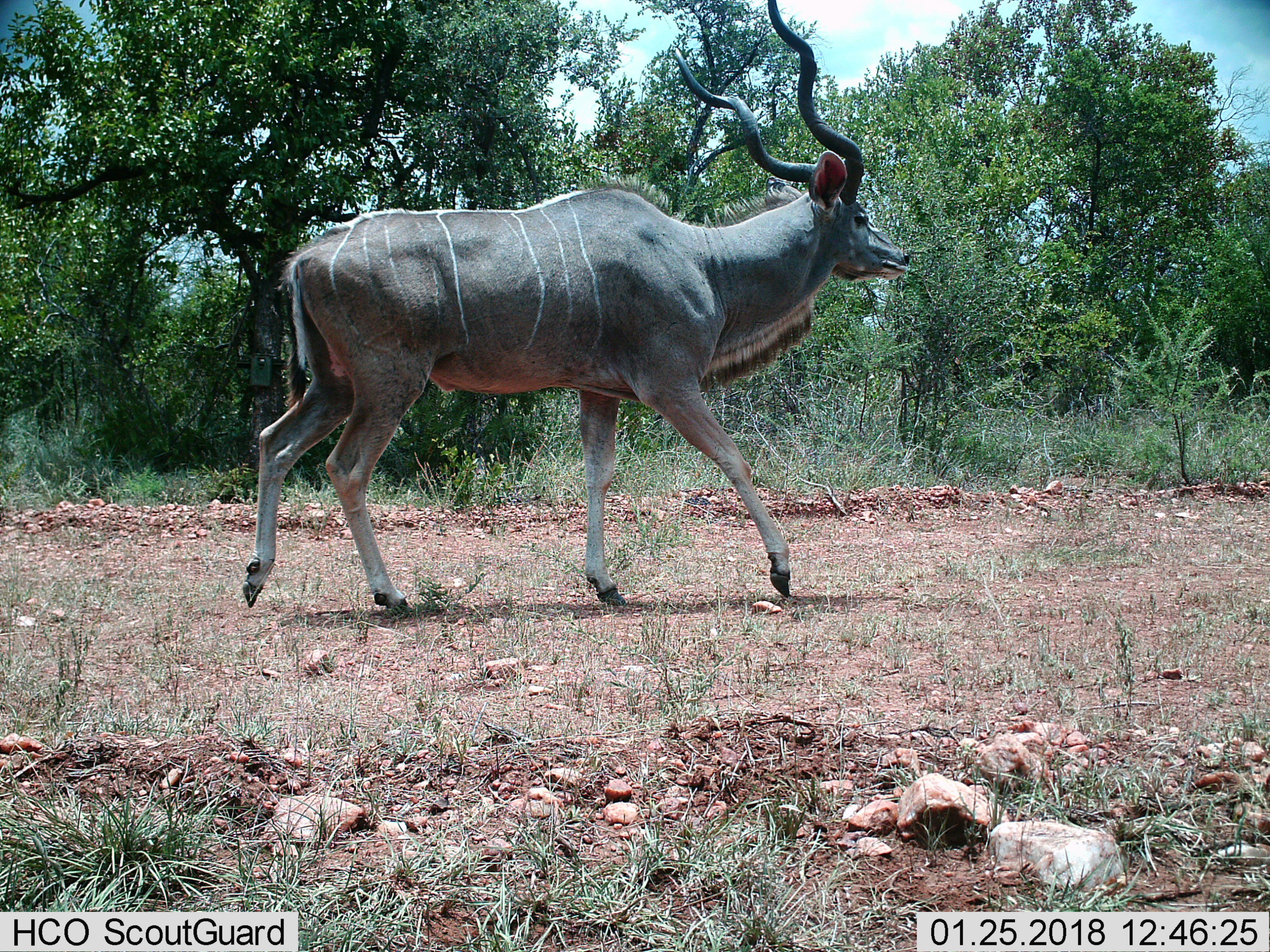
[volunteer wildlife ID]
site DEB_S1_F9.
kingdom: Animalia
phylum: Chordata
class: Mammalia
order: Artiodactyla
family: Bovidae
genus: Tragelaphus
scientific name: Tragelaphus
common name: kudu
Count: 1.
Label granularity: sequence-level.